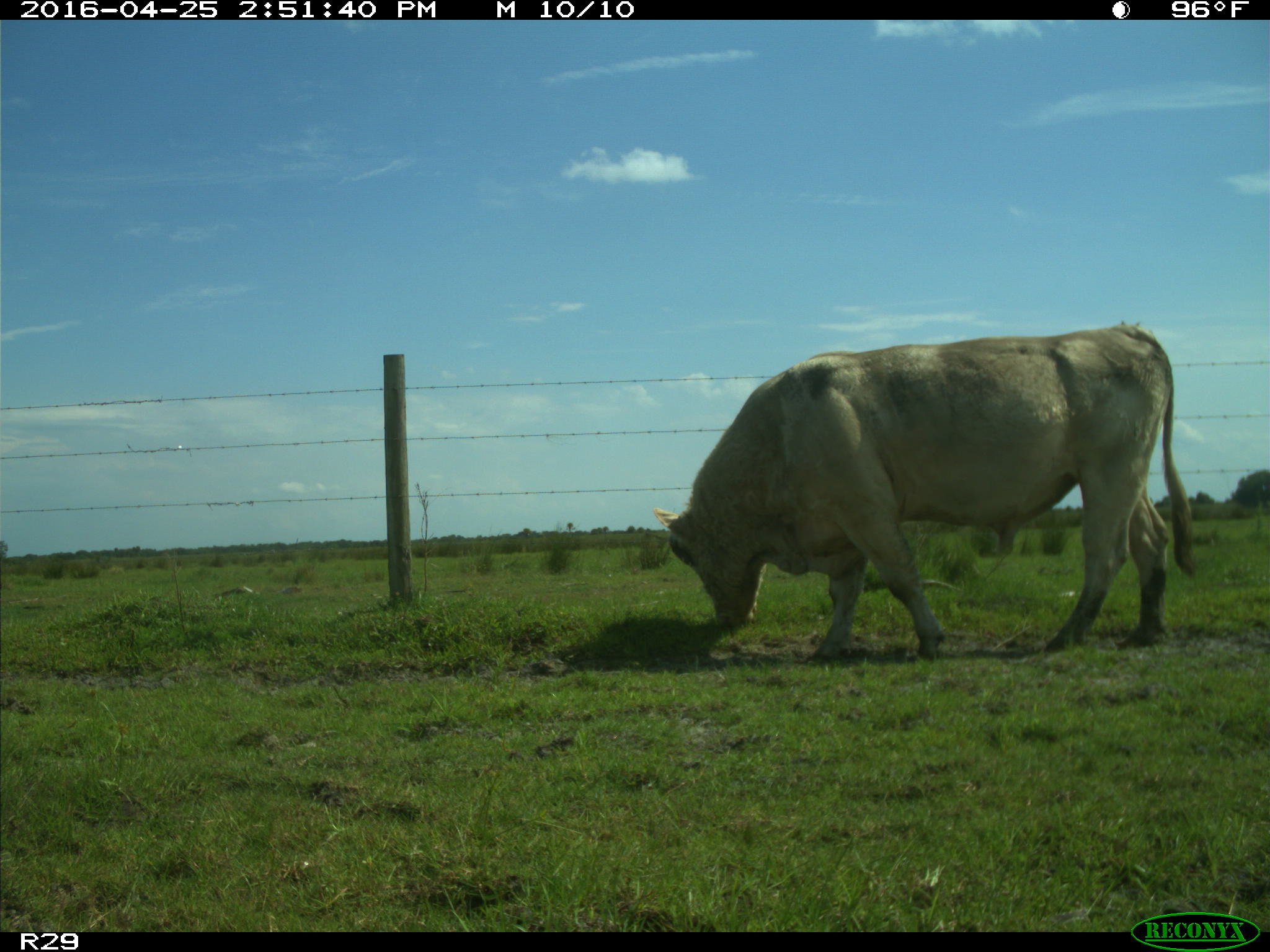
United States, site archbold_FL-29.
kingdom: Animalia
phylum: Chordata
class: Mammalia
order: Artiodactyla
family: Bovidae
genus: Bos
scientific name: Bos taurus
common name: domestic cow